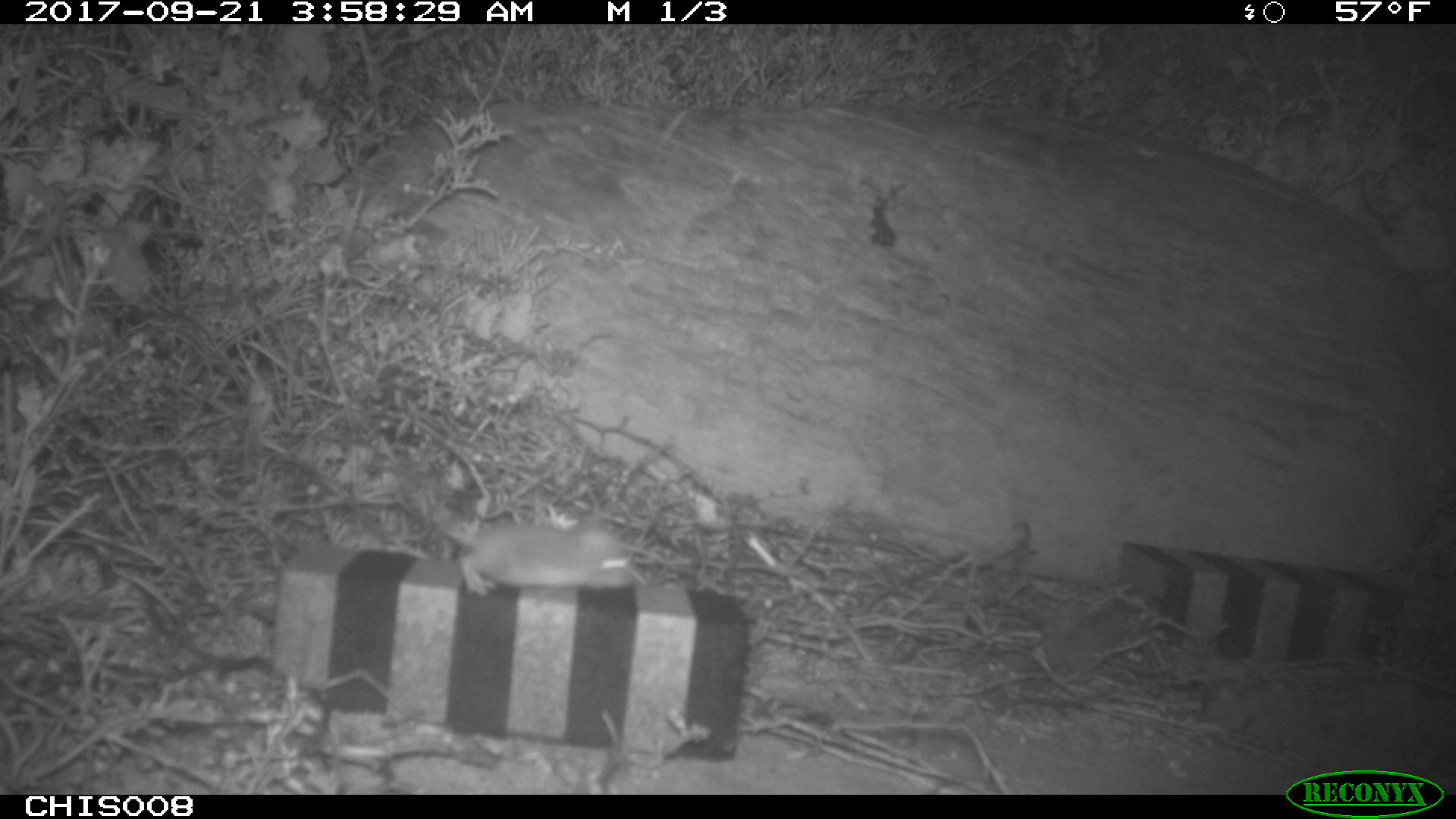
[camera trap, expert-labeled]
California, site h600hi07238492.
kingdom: Animalia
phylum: Chordata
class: Mammalia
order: Rodentia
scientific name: Rodentia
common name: rodent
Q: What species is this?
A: Rodent (Rodentia).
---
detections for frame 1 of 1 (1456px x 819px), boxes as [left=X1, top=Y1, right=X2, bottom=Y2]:
rodent: [left=397, top=482, right=635, bottom=597]